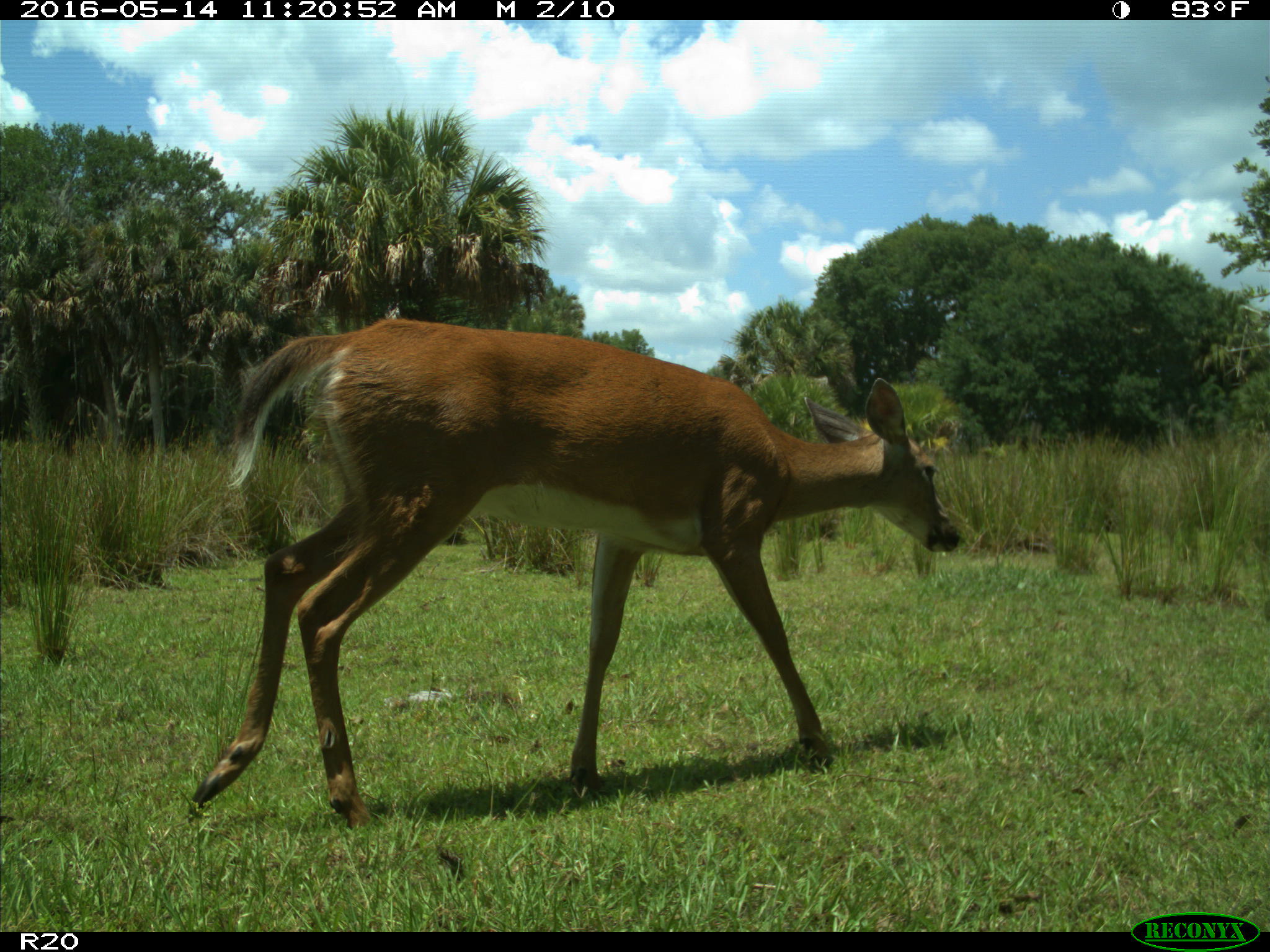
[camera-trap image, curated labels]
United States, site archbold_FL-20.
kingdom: Animalia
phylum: Chordata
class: Mammalia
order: Artiodactyla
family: Cervidae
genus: Odocoileus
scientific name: Odocoileus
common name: deer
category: unidentified deer